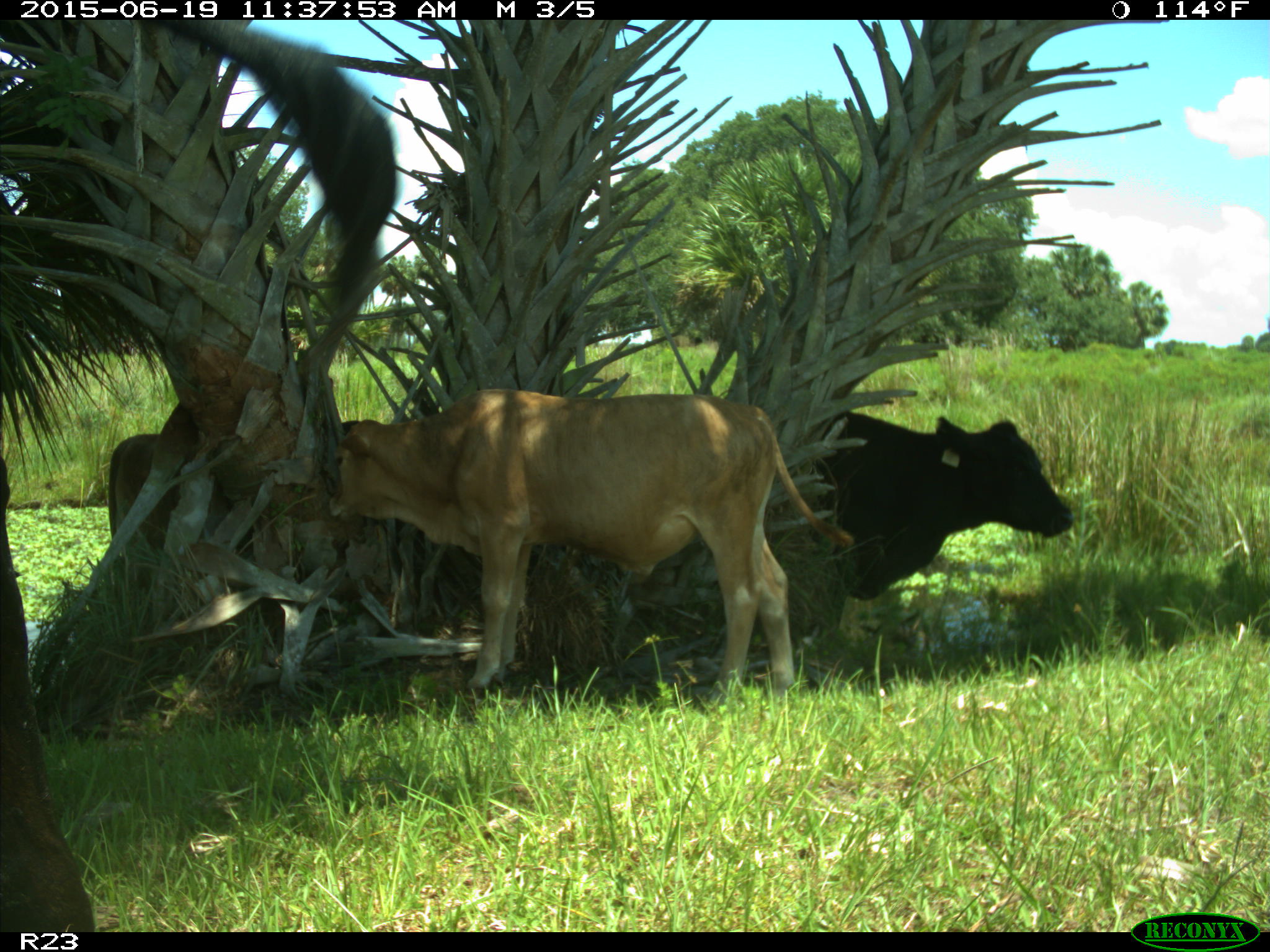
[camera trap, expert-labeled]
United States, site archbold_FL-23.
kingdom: Animalia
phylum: Chordata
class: Mammalia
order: Artiodactyla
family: Bovidae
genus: Bos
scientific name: Bos taurus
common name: domestic cow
Bos taurus (domestic cow).